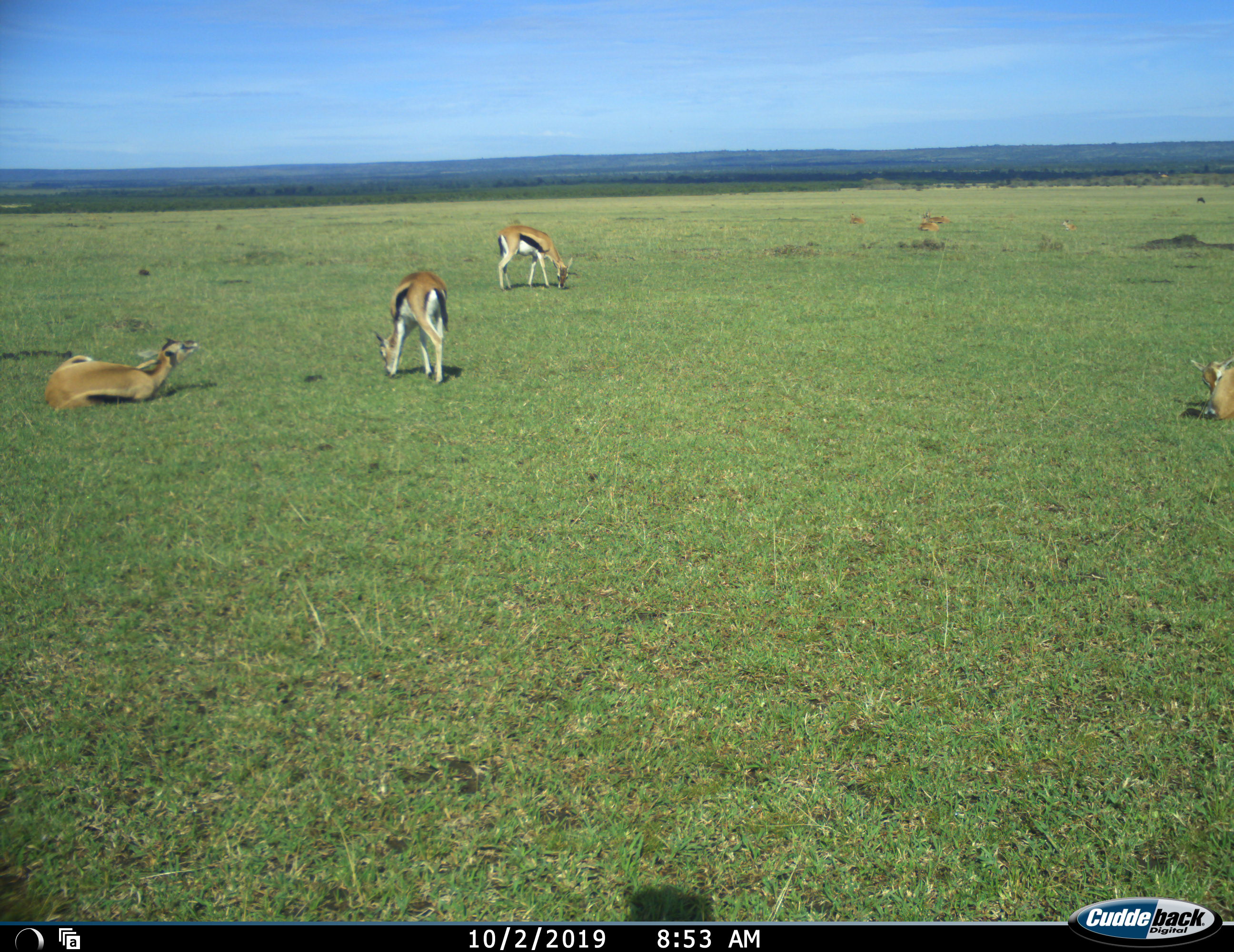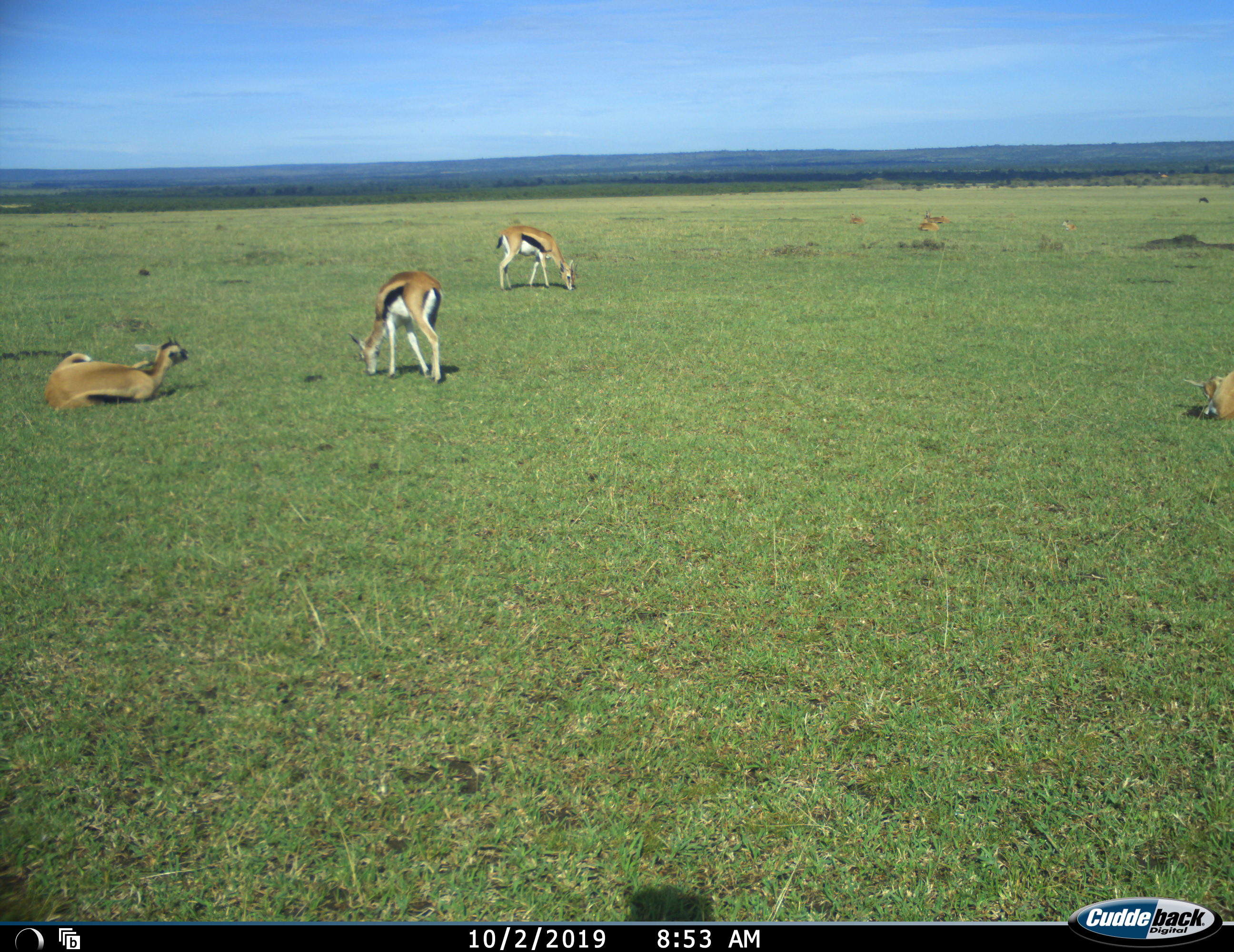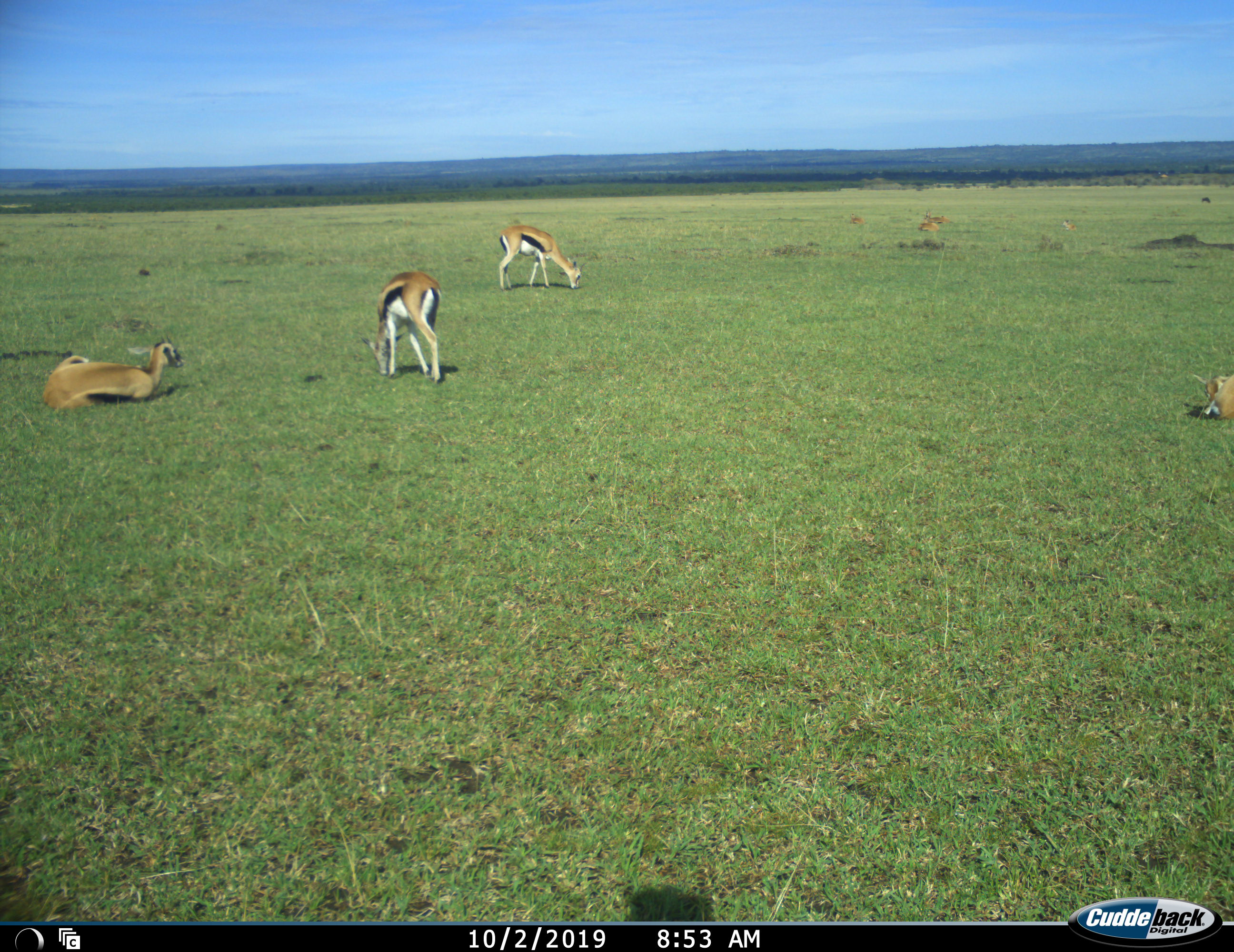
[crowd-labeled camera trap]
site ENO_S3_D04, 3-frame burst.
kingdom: Animalia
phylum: Chordata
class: Mammalia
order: Artiodactyla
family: Bovidae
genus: Eudorcas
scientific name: Eudorcas thomsonii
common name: thomson's gazelle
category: gazellethomsons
Gazellethomsons (thomson's gazelle) (Eudorcas thomsonii), count 8. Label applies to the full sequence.